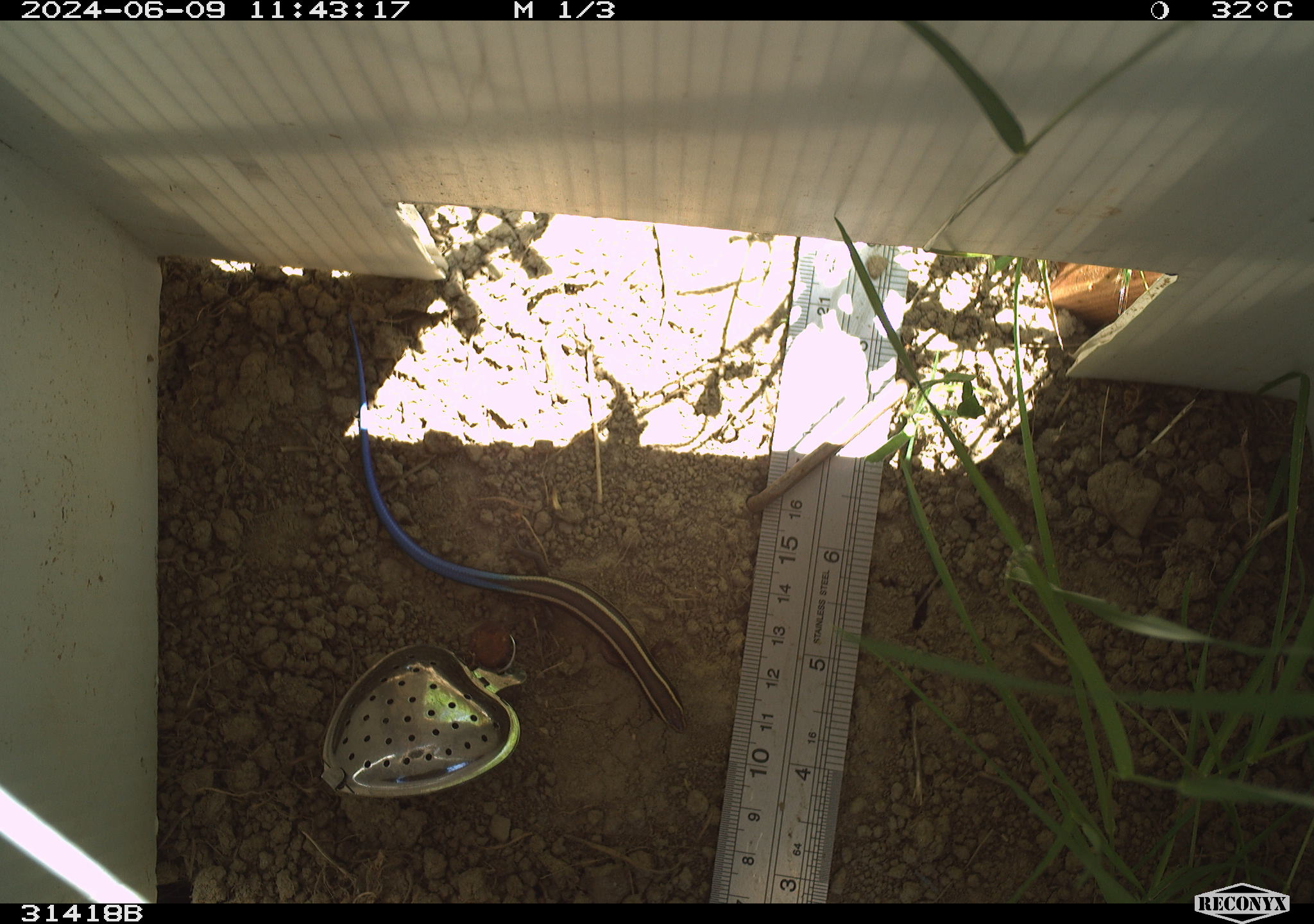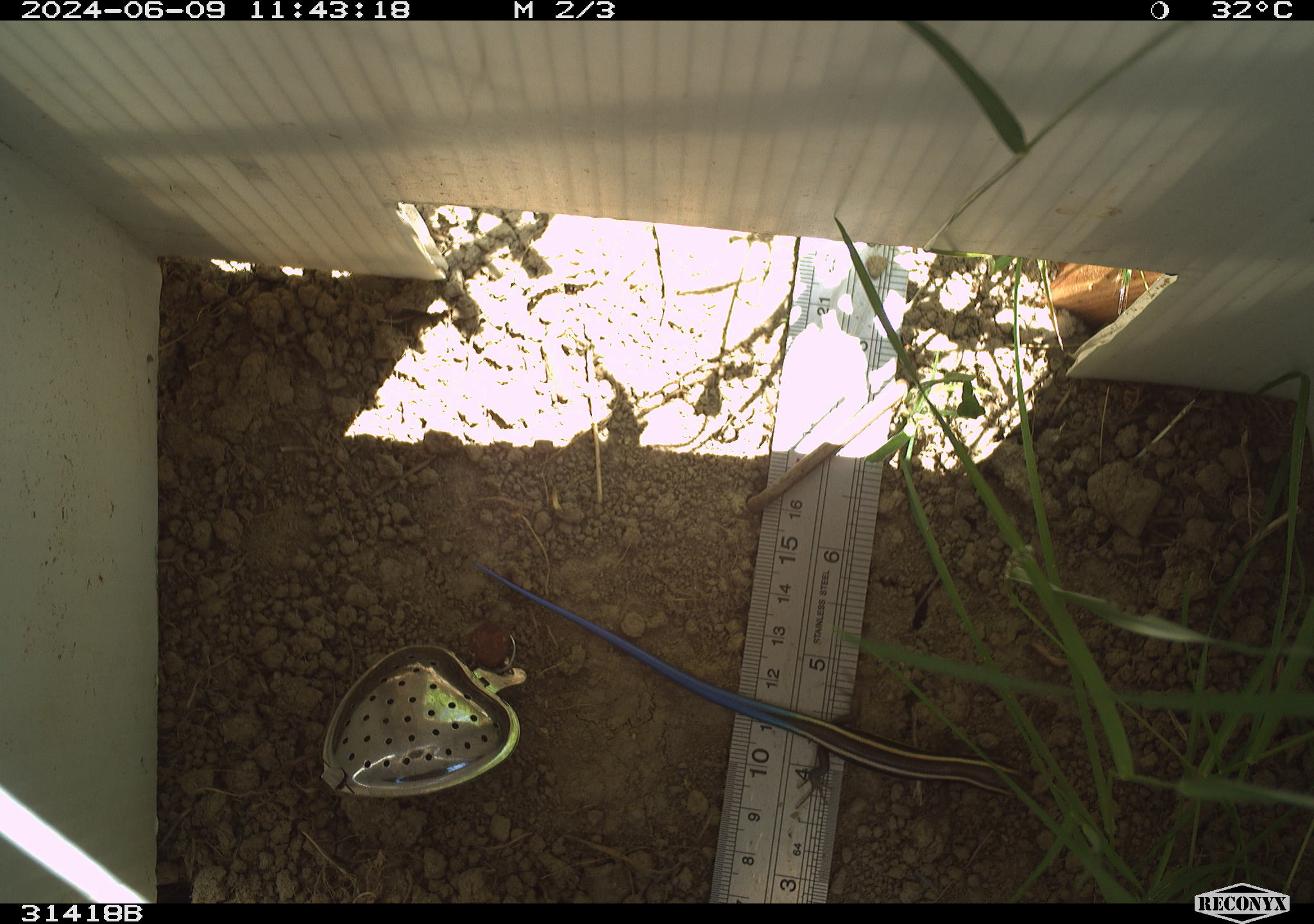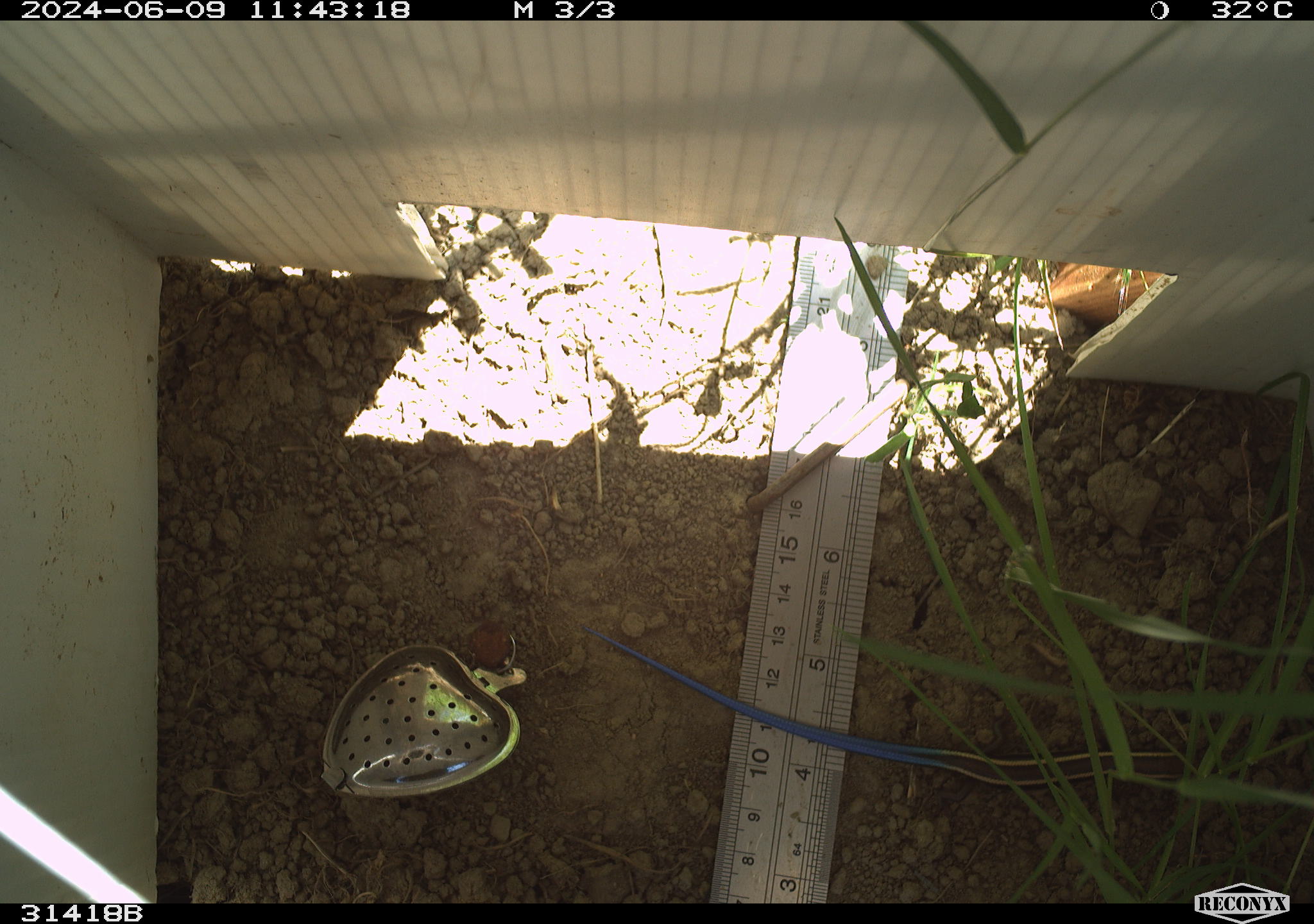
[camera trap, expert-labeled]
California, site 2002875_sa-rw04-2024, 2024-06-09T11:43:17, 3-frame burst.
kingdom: Animalia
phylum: Chordata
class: Reptilia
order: Squamata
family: Scincidae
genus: Plestiodon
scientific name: Plestiodon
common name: blue-tailed skinks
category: plestiodon species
Plestiodon species (blue-tailed skinks) (Plestiodon).